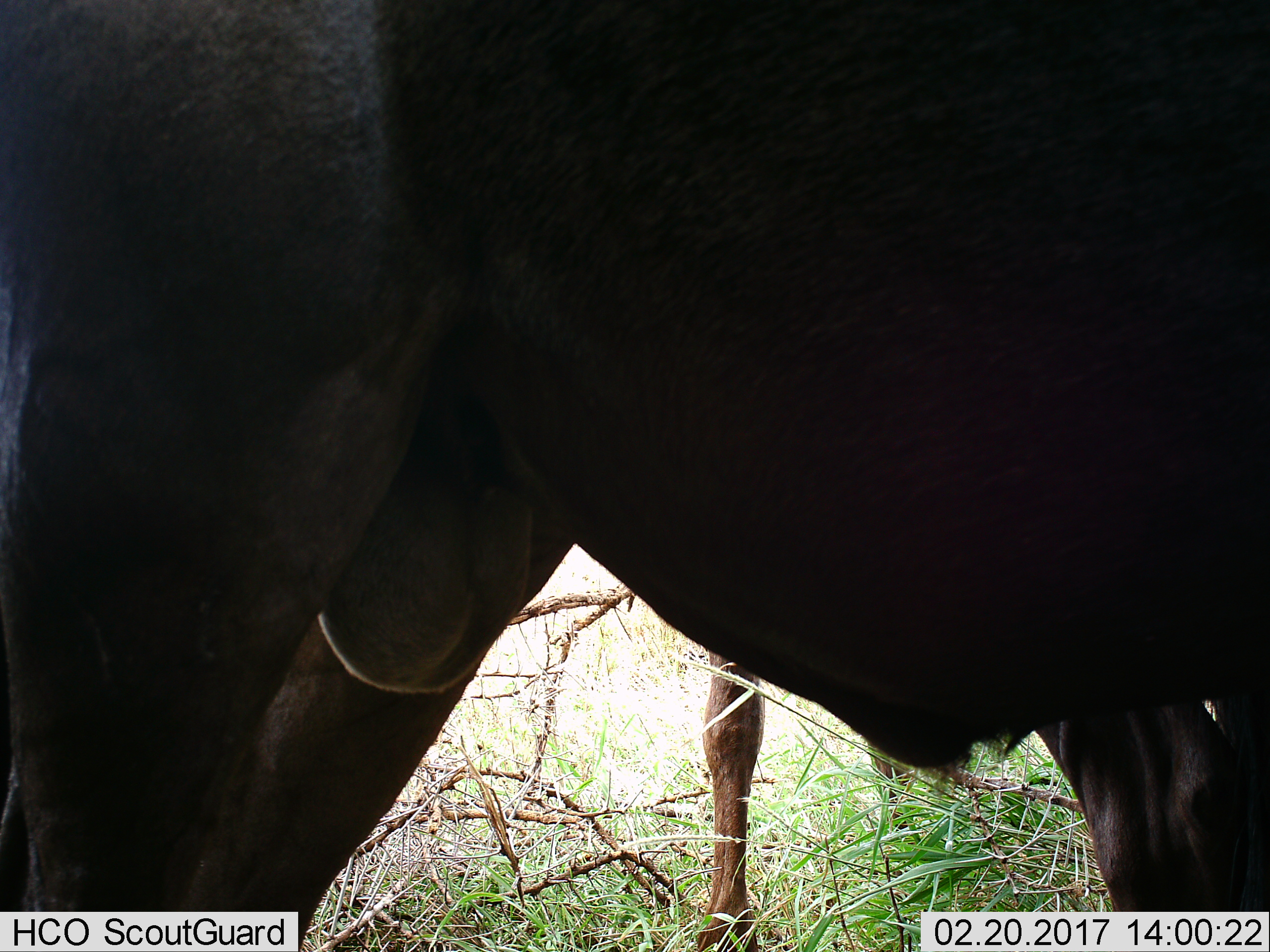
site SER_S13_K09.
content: unidentified animal